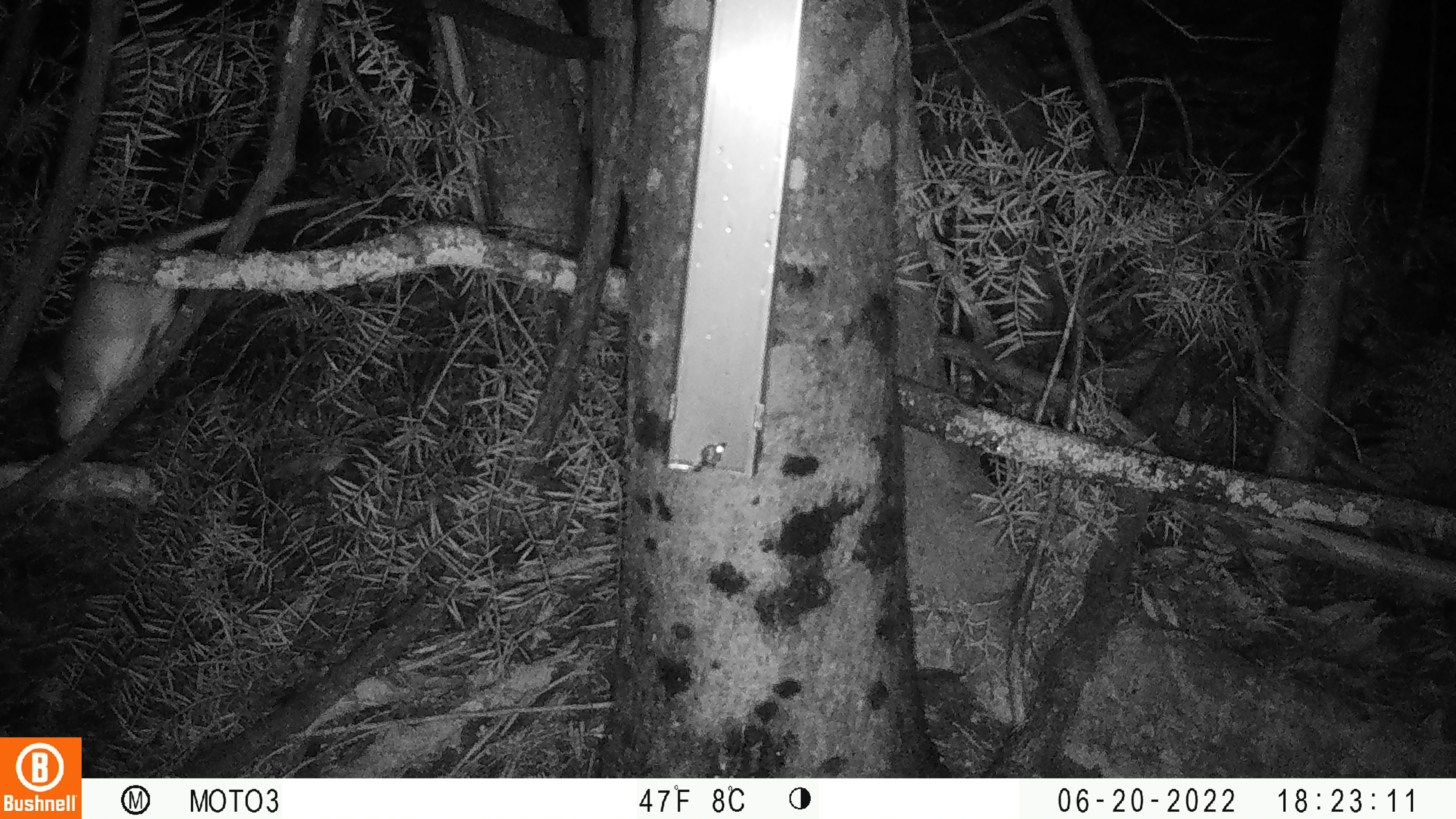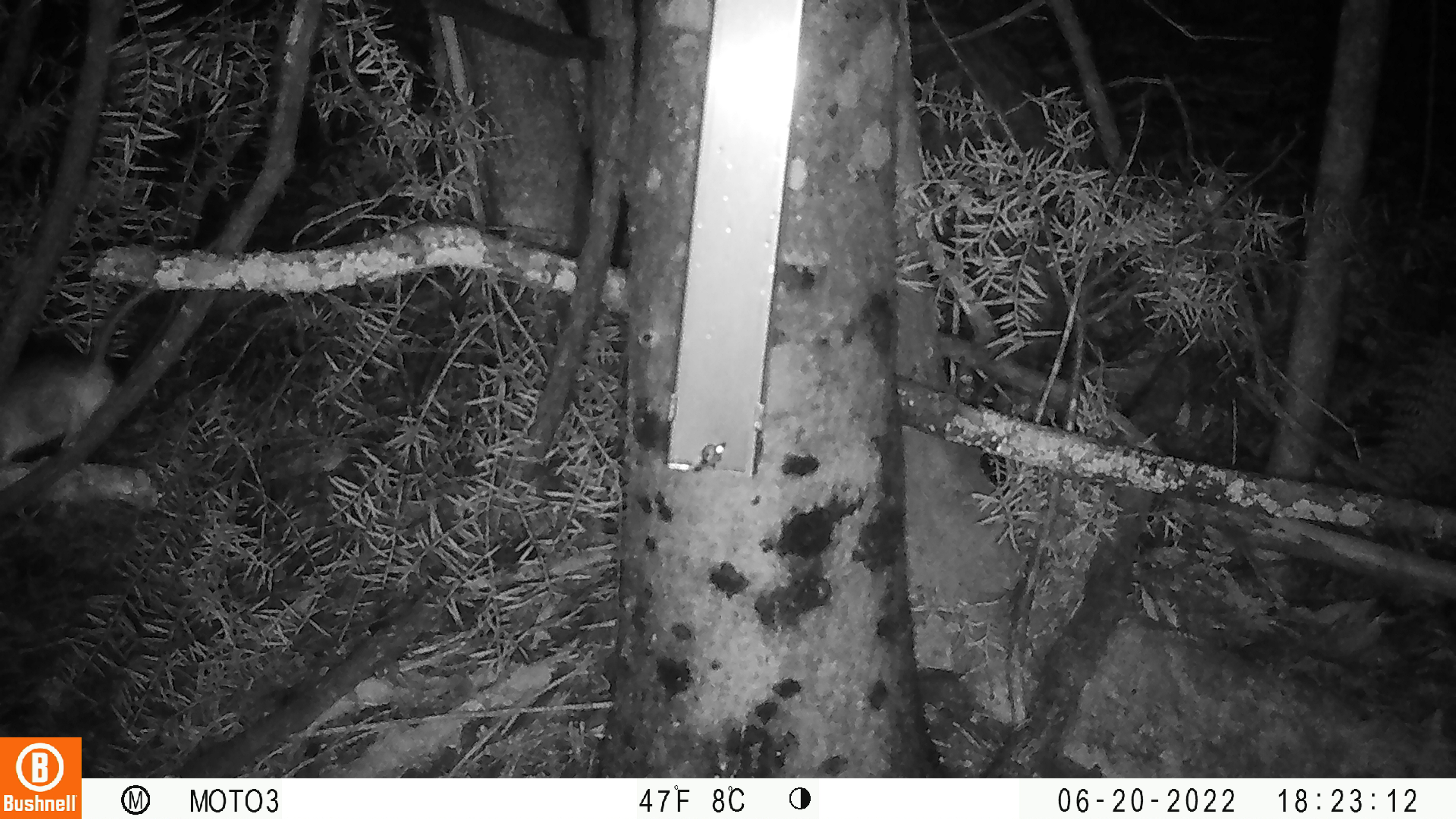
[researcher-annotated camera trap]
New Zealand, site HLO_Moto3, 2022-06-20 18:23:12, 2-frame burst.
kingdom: Animalia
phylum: Chordata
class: Mammalia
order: Rodentia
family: Muridae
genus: Rattus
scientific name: Rattus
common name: rat